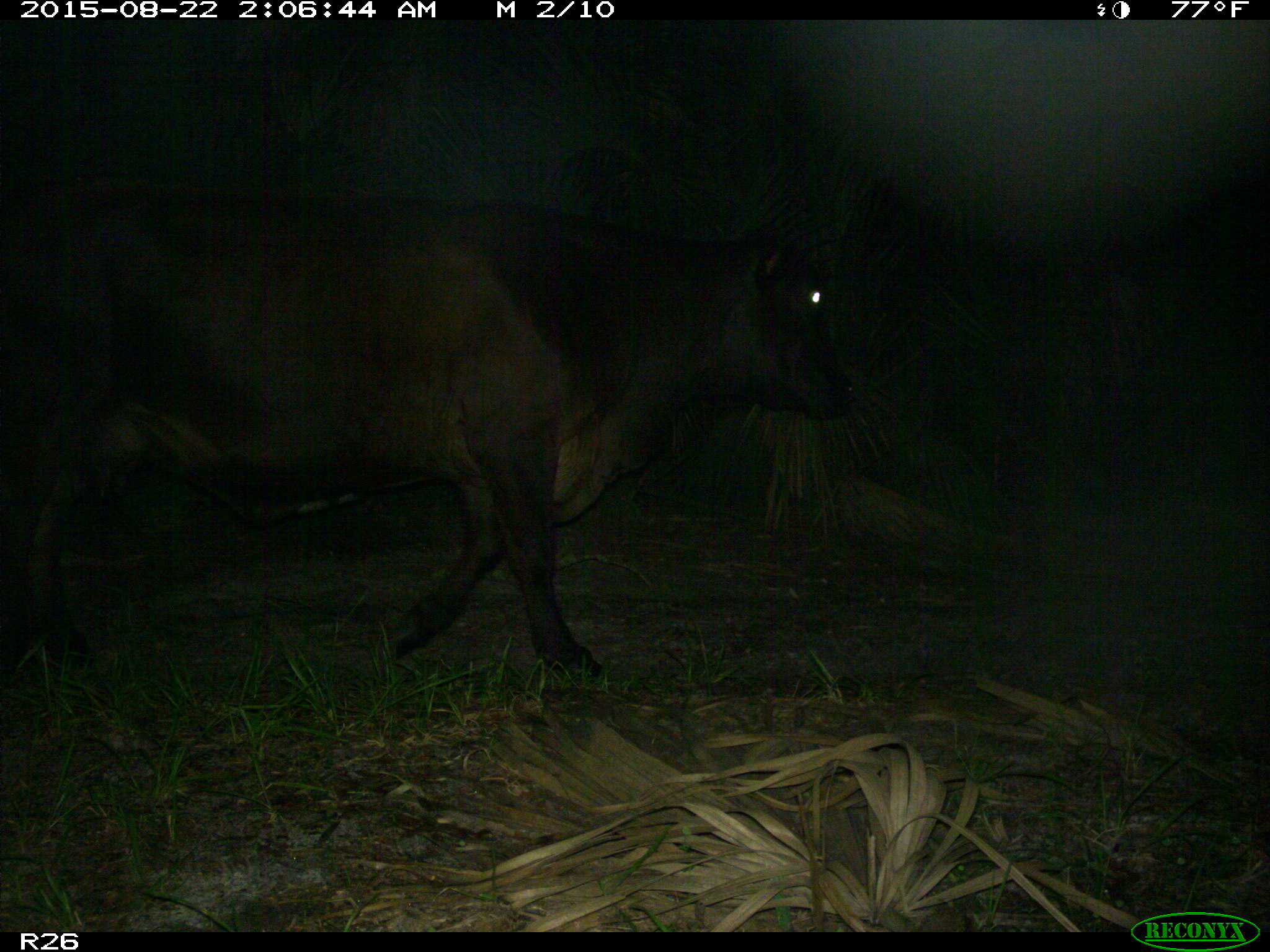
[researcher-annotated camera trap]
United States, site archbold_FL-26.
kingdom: Animalia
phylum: Chordata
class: Mammalia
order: Artiodactyla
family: Bovidae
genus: Bos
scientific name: Bos taurus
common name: domestic cow